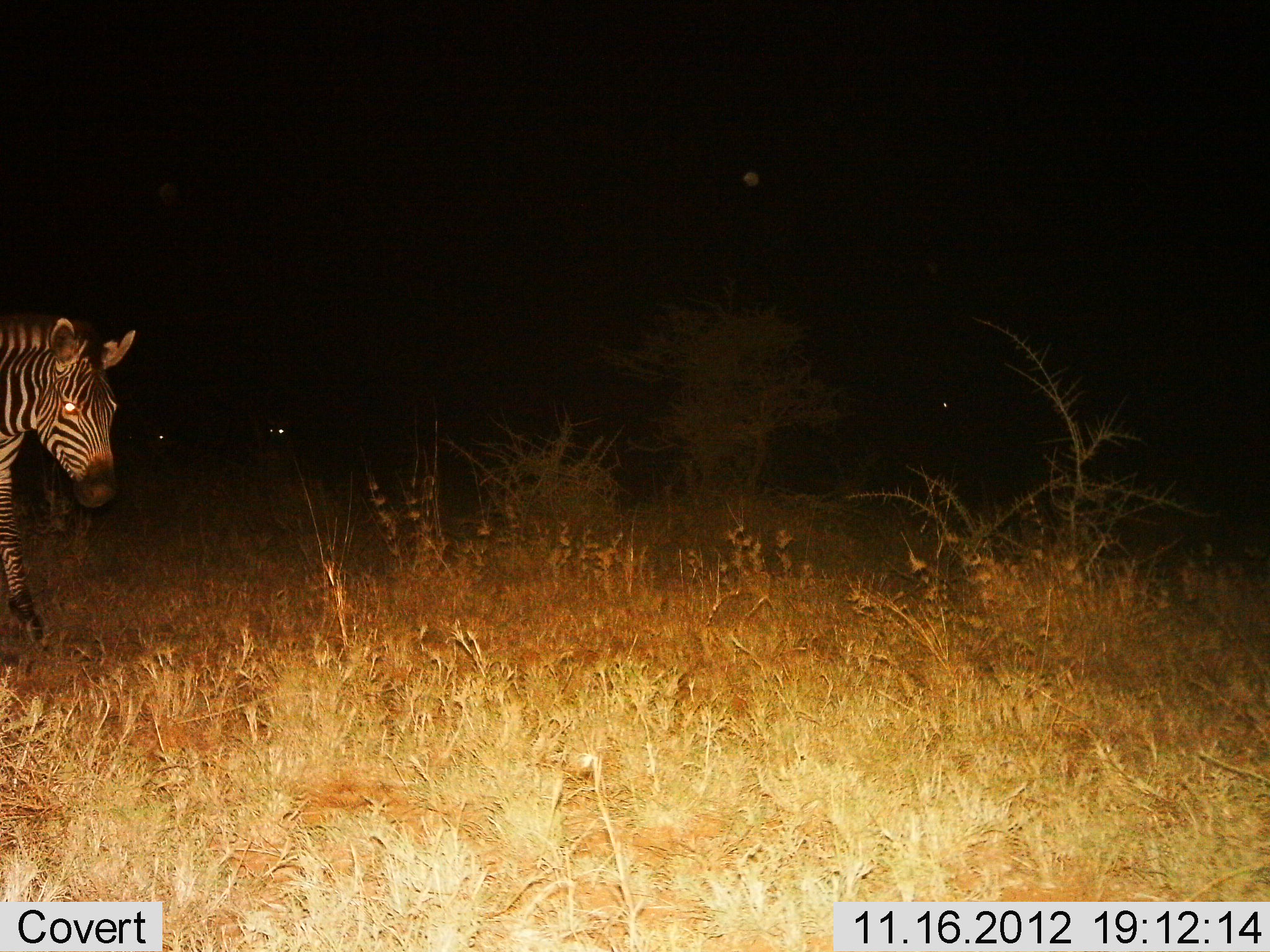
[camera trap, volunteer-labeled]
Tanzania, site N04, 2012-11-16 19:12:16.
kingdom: Animalia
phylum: Chordata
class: Mammalia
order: Perissodactyla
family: Equidae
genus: Equus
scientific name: Equus quagga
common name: plains zebra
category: zebra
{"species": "zebra (plains zebra) (Equus quagga)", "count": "1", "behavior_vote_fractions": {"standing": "60%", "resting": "0%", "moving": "40%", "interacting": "0%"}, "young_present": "0%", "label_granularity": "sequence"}